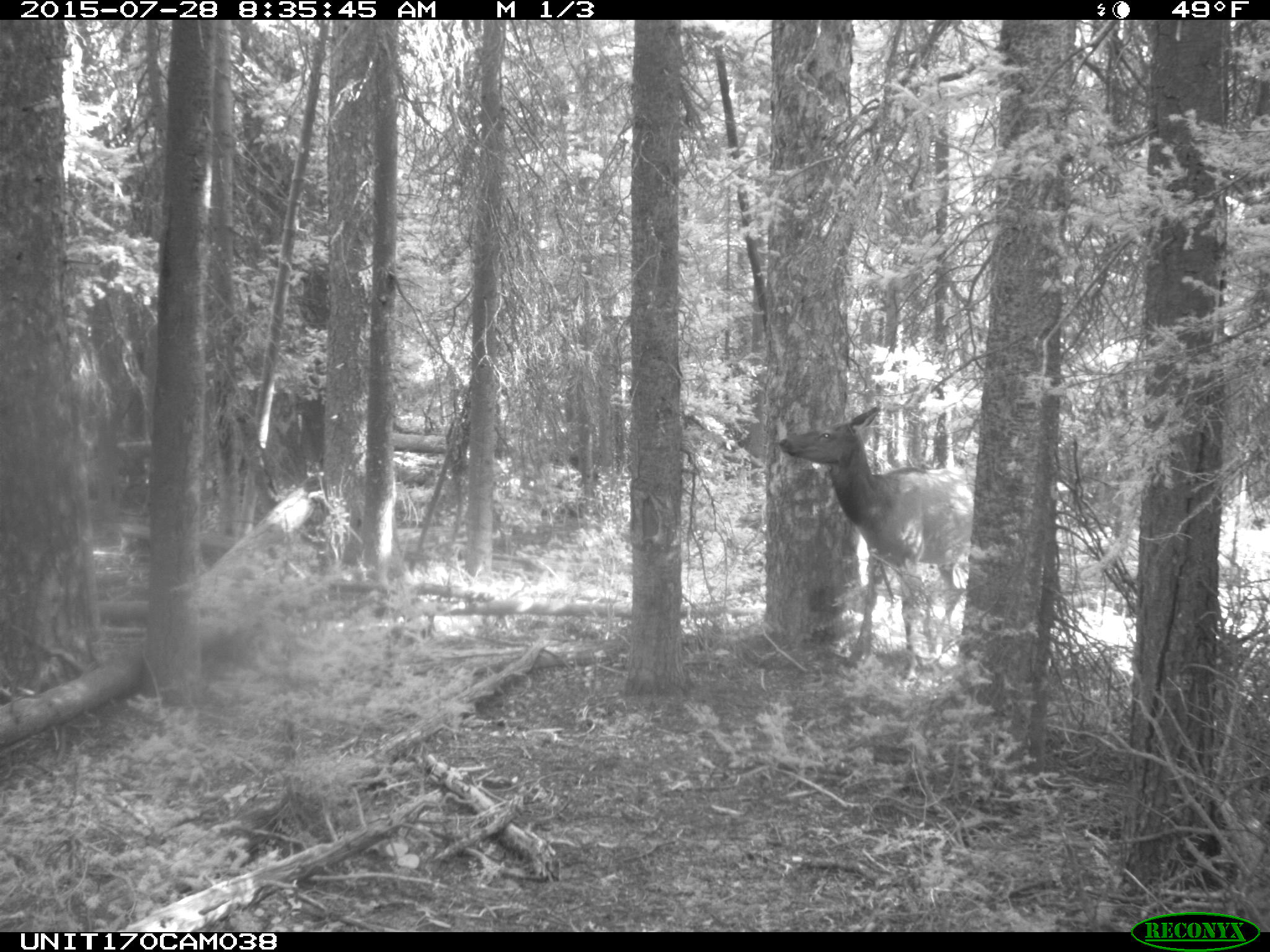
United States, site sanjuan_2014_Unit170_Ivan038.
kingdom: Animalia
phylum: Chordata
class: Mammalia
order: Artiodactyla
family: Cervidae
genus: Cervus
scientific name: Cervus elaphus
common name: red deer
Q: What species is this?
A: Cervus elaphus (red deer).